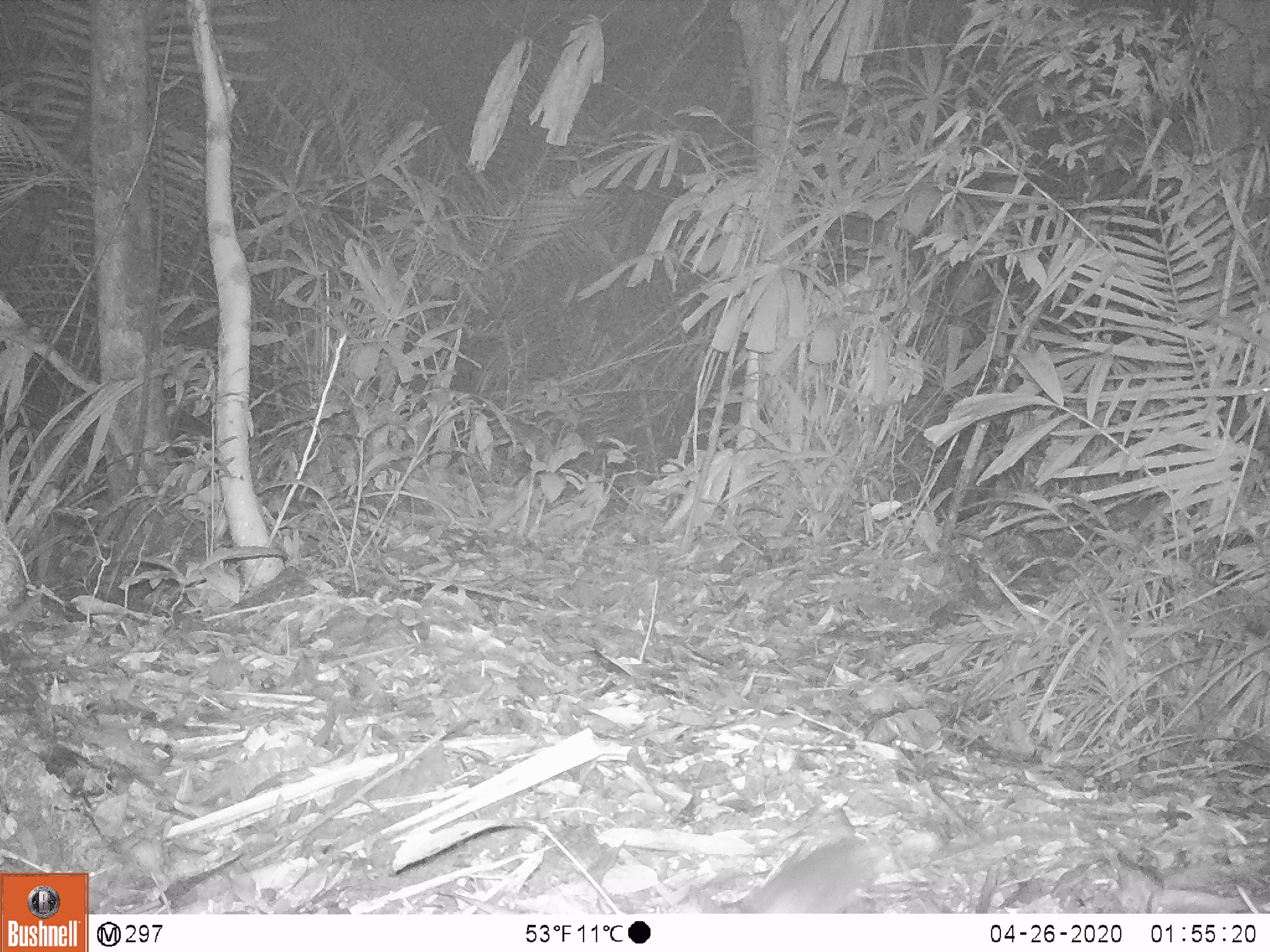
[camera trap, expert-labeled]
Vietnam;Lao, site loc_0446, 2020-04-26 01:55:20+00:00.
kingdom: Animalia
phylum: Chordata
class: Mammalia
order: Rodentia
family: Muridae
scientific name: Muridae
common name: old-world mice and rats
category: unidentified murid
Unidentified murid (old-world mice and rats) (Muridae). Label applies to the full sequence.